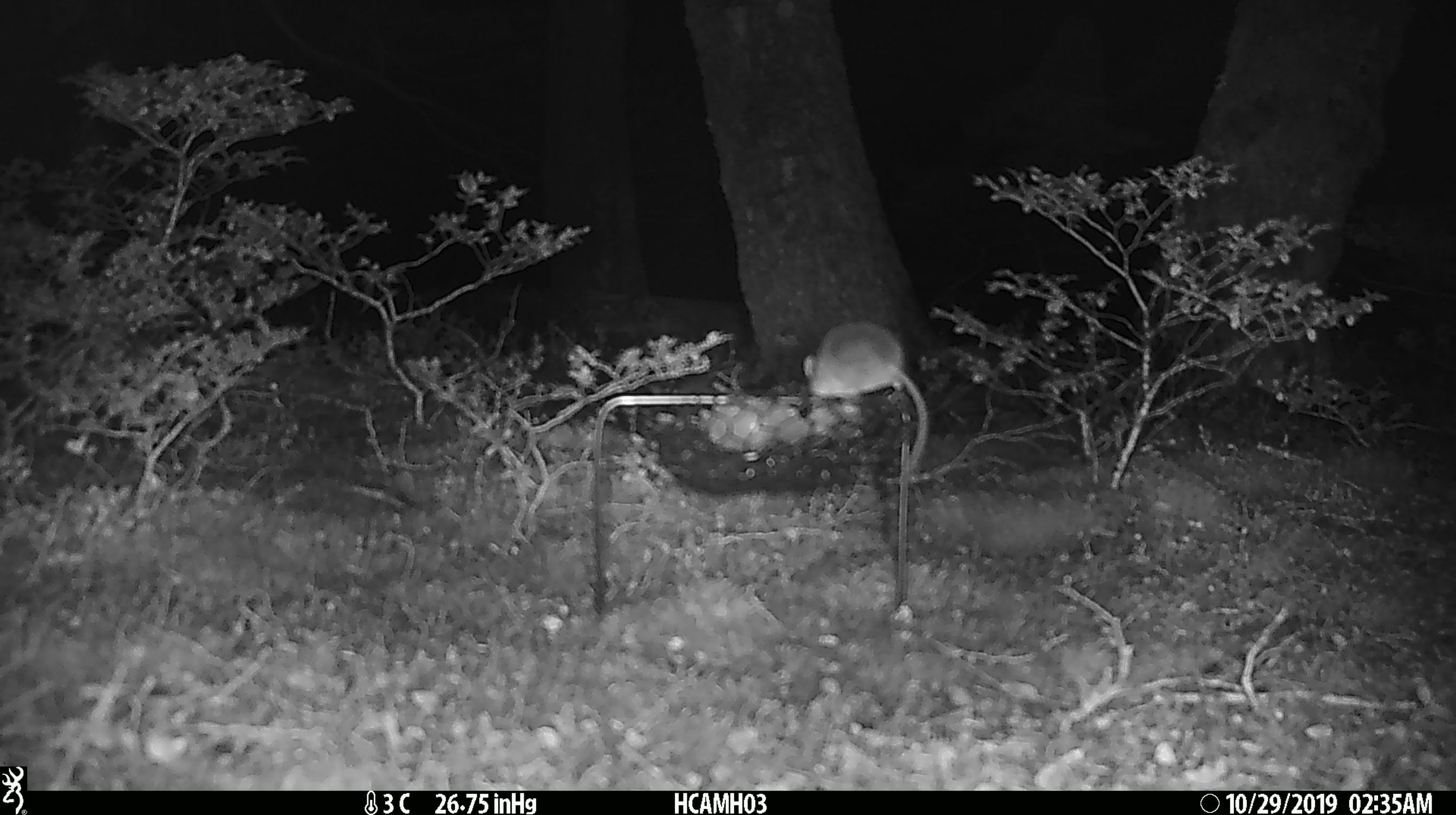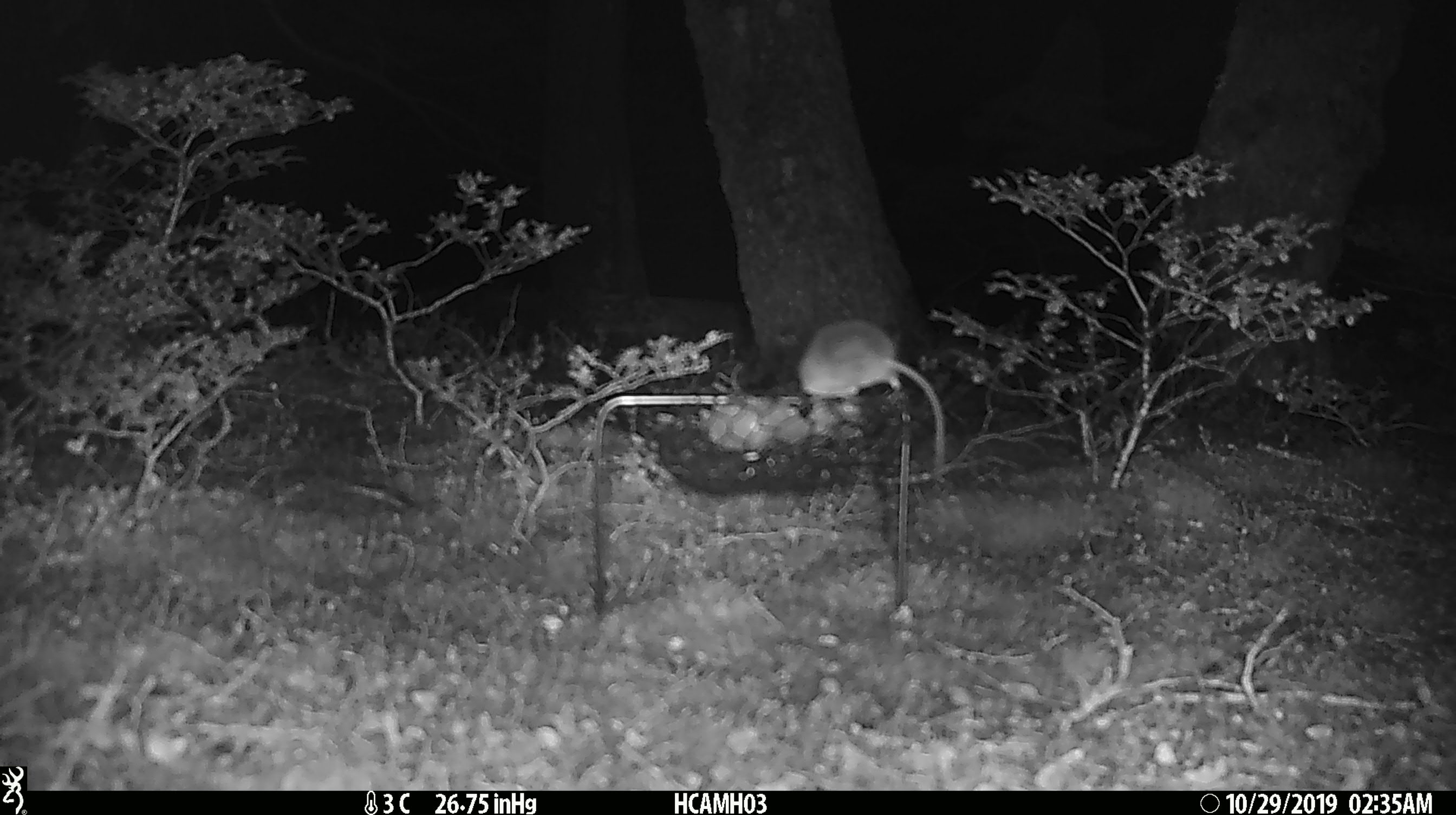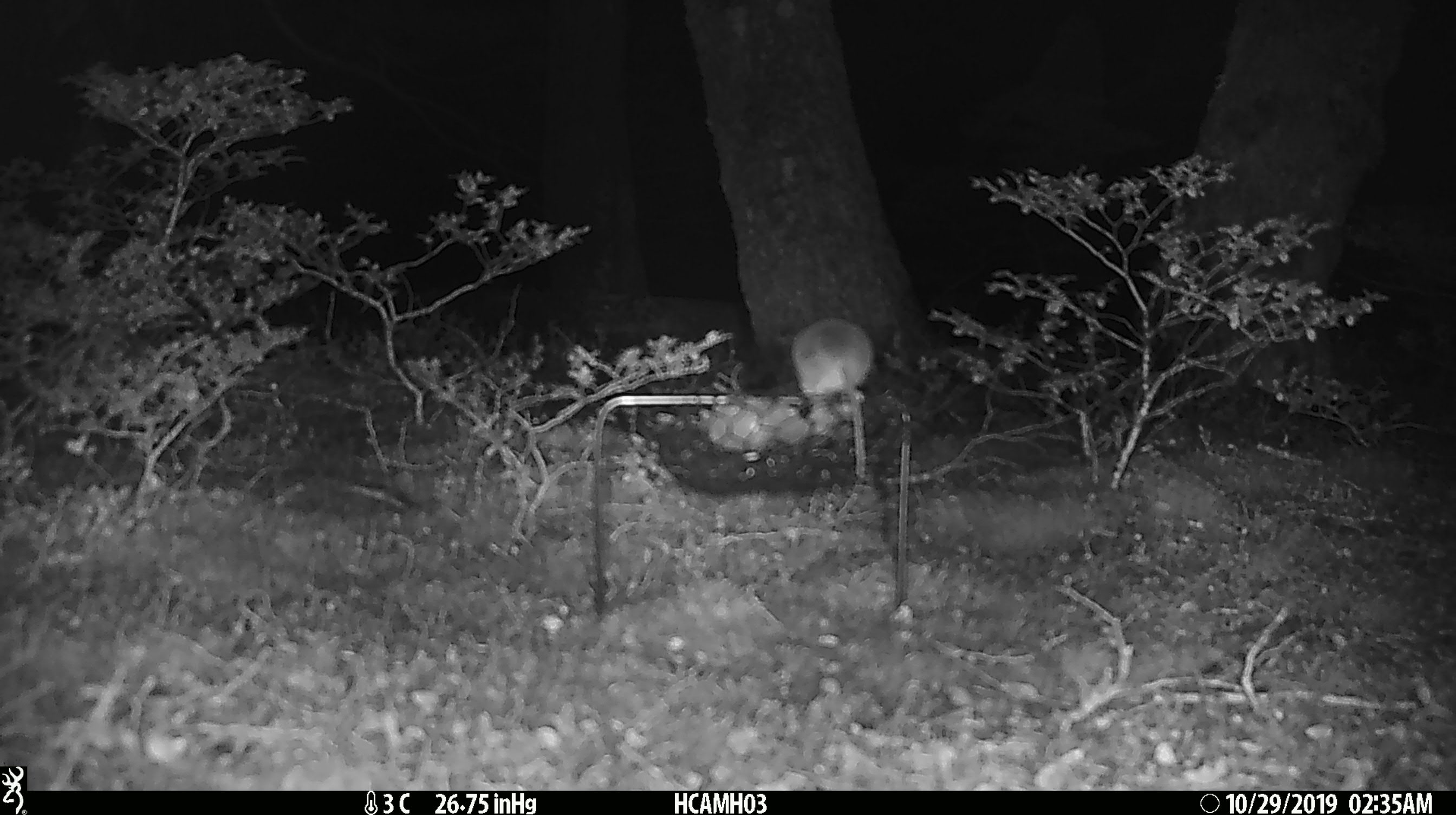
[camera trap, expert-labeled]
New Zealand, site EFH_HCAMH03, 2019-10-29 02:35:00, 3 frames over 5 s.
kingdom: Animalia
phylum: Chordata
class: Mammalia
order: Rodentia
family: Muridae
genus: Mus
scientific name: Mus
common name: mouse